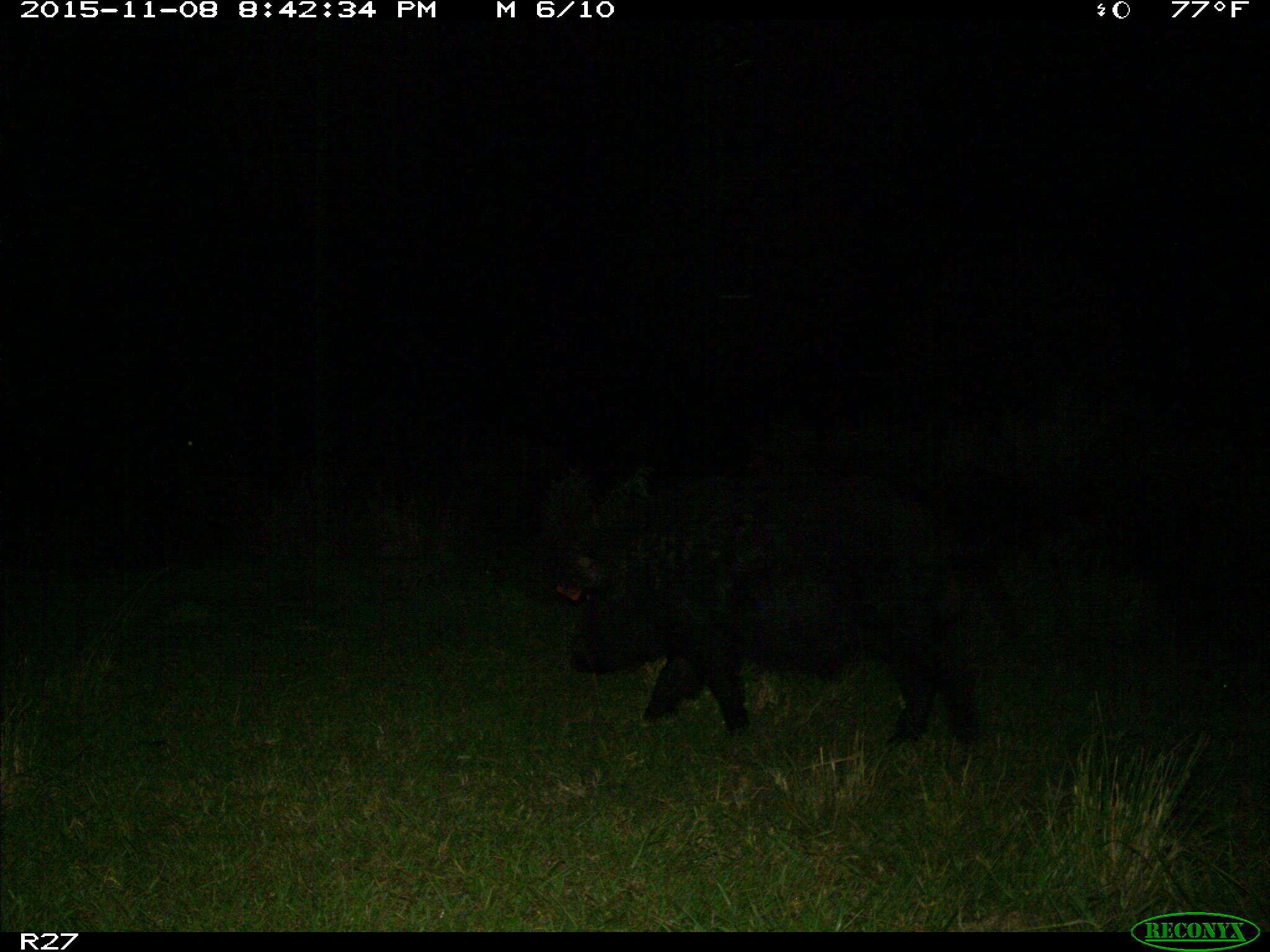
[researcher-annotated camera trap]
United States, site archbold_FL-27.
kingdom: Animalia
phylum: Chordata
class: Mammalia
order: Artiodactyla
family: Suidae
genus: Sus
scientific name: Sus scrofa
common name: wild boar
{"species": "Sus scrofa (wild boar)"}